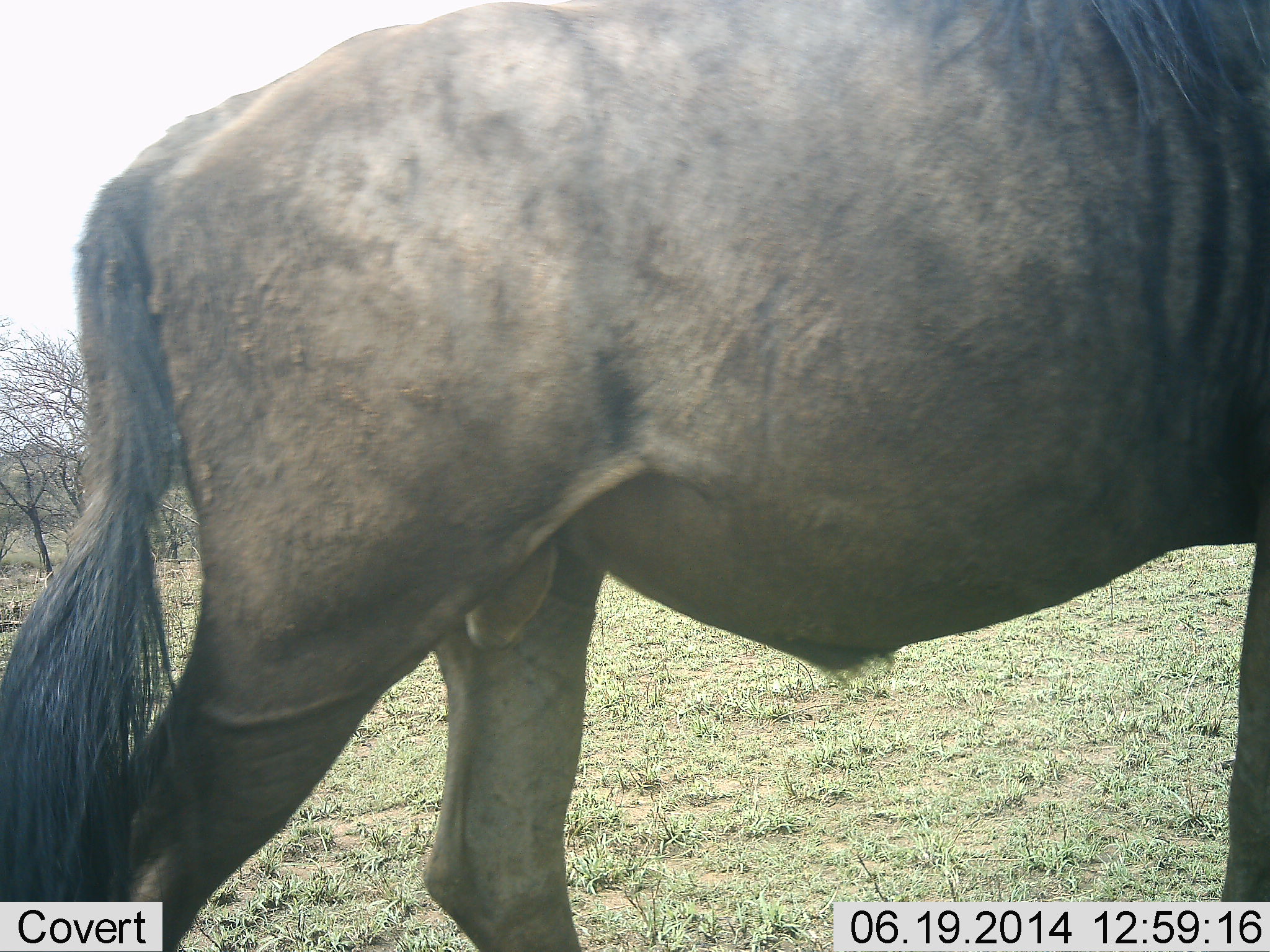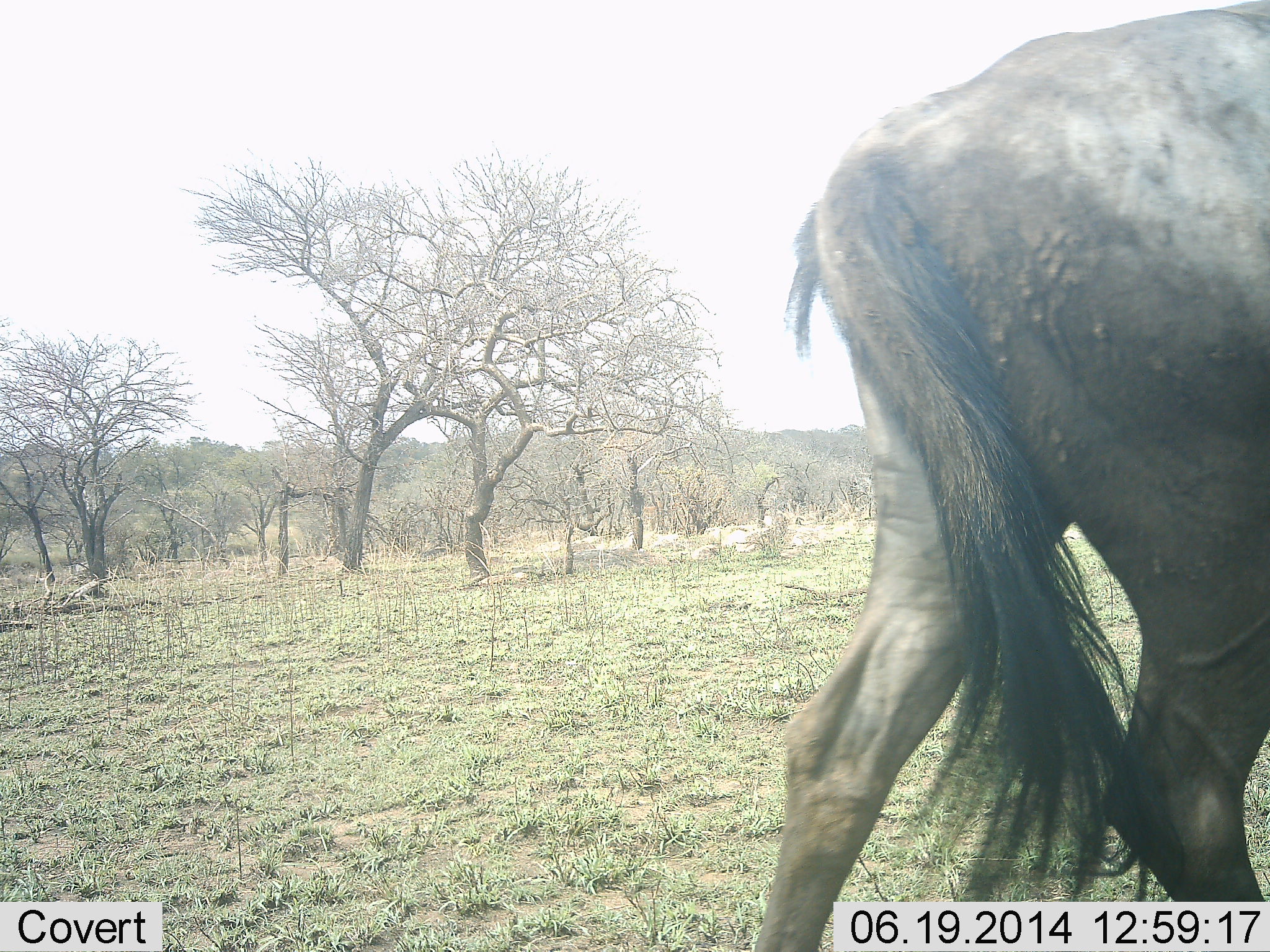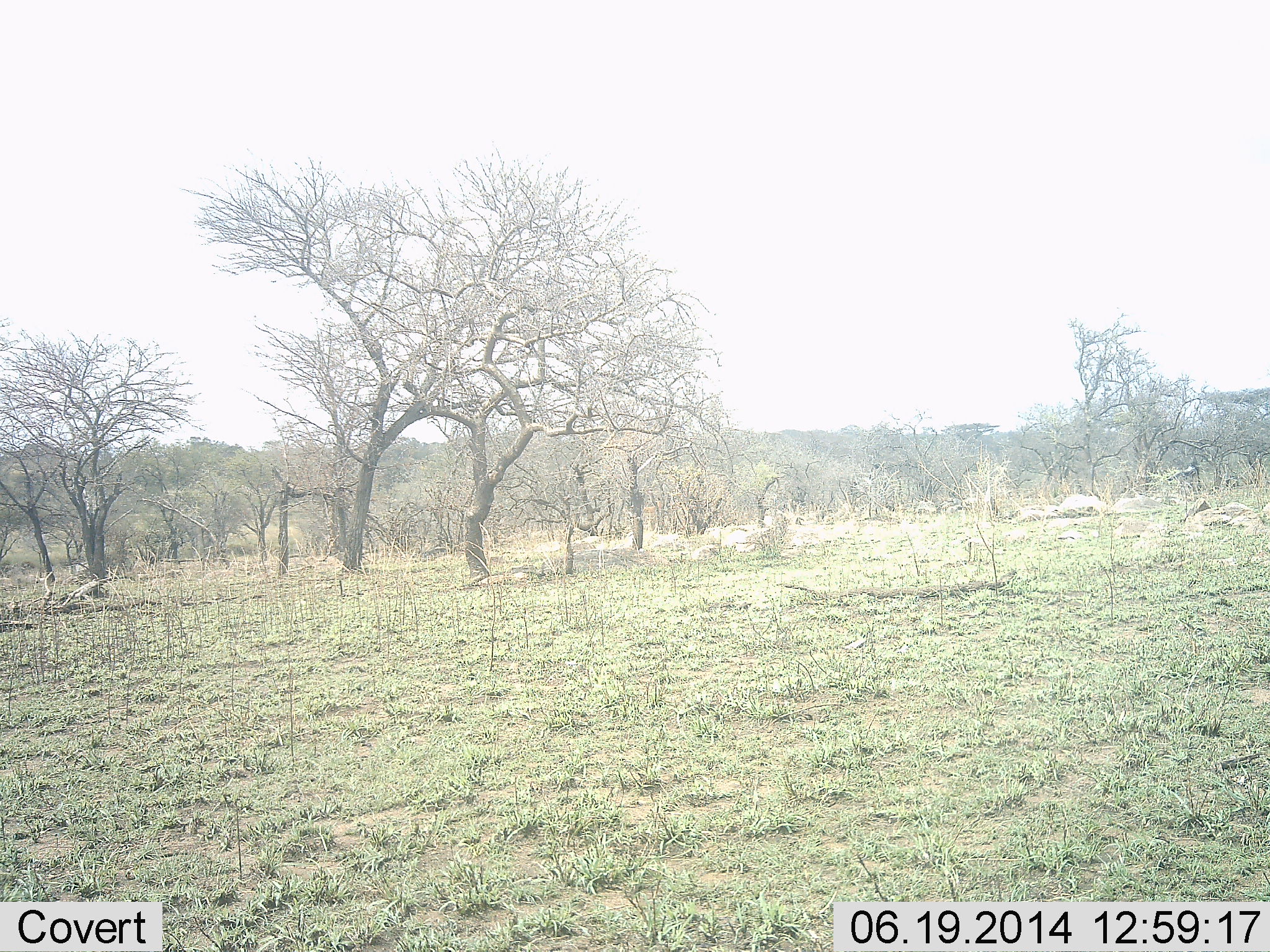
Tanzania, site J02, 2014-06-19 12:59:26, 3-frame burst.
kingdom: Animalia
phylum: Chordata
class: Mammalia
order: Artiodactyla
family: Bovidae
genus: Connochaetes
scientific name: Connochaetes taurinus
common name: blue wildebeest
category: wildebeest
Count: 1.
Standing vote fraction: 10%.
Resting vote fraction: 0%.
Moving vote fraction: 100%.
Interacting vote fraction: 0%.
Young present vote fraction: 0%.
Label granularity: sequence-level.